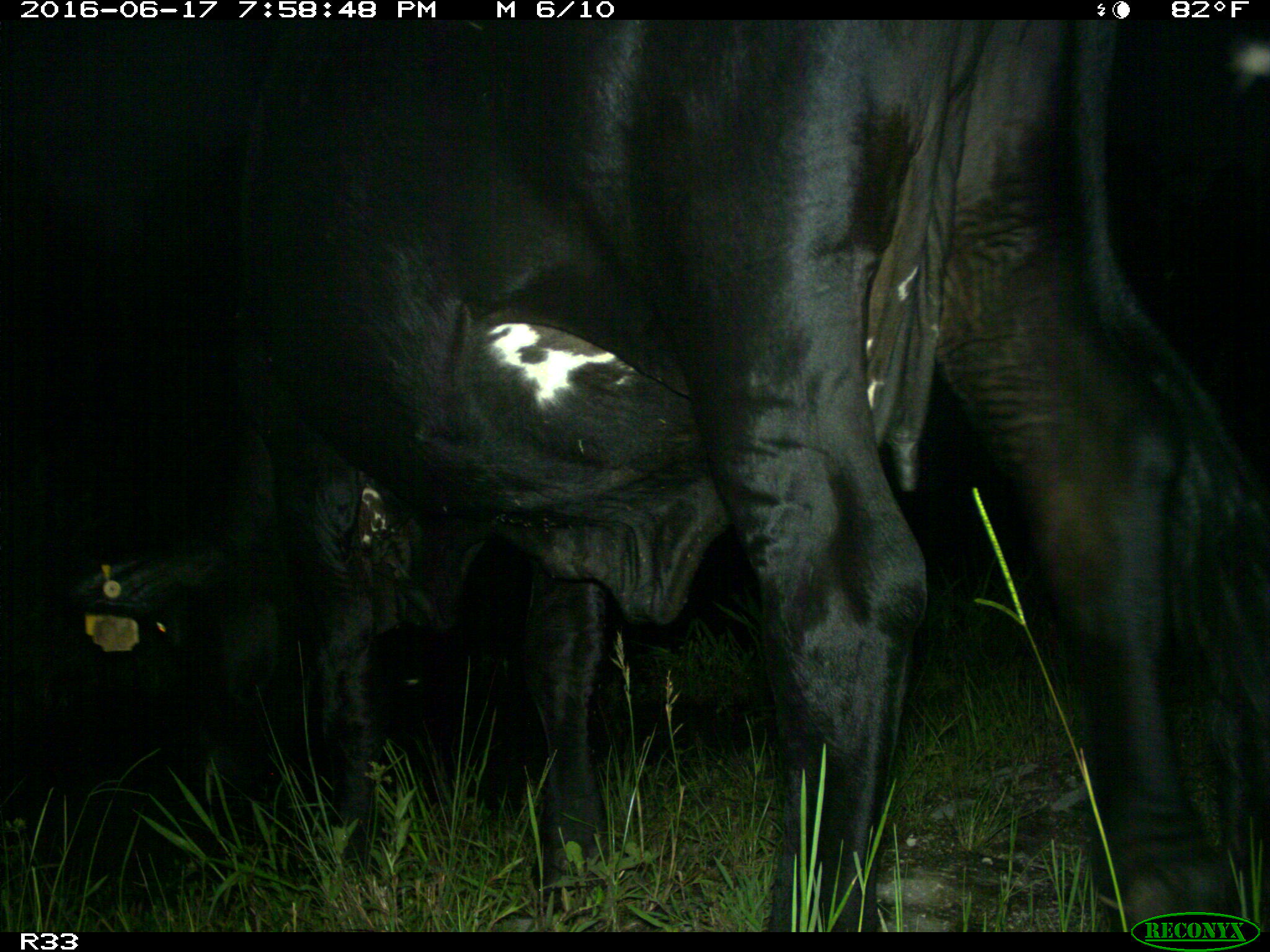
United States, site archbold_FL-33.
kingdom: Animalia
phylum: Chordata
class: Mammalia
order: Artiodactyla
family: Bovidae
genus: Bos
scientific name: Bos taurus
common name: domestic cow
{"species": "Bos taurus (domestic cow)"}